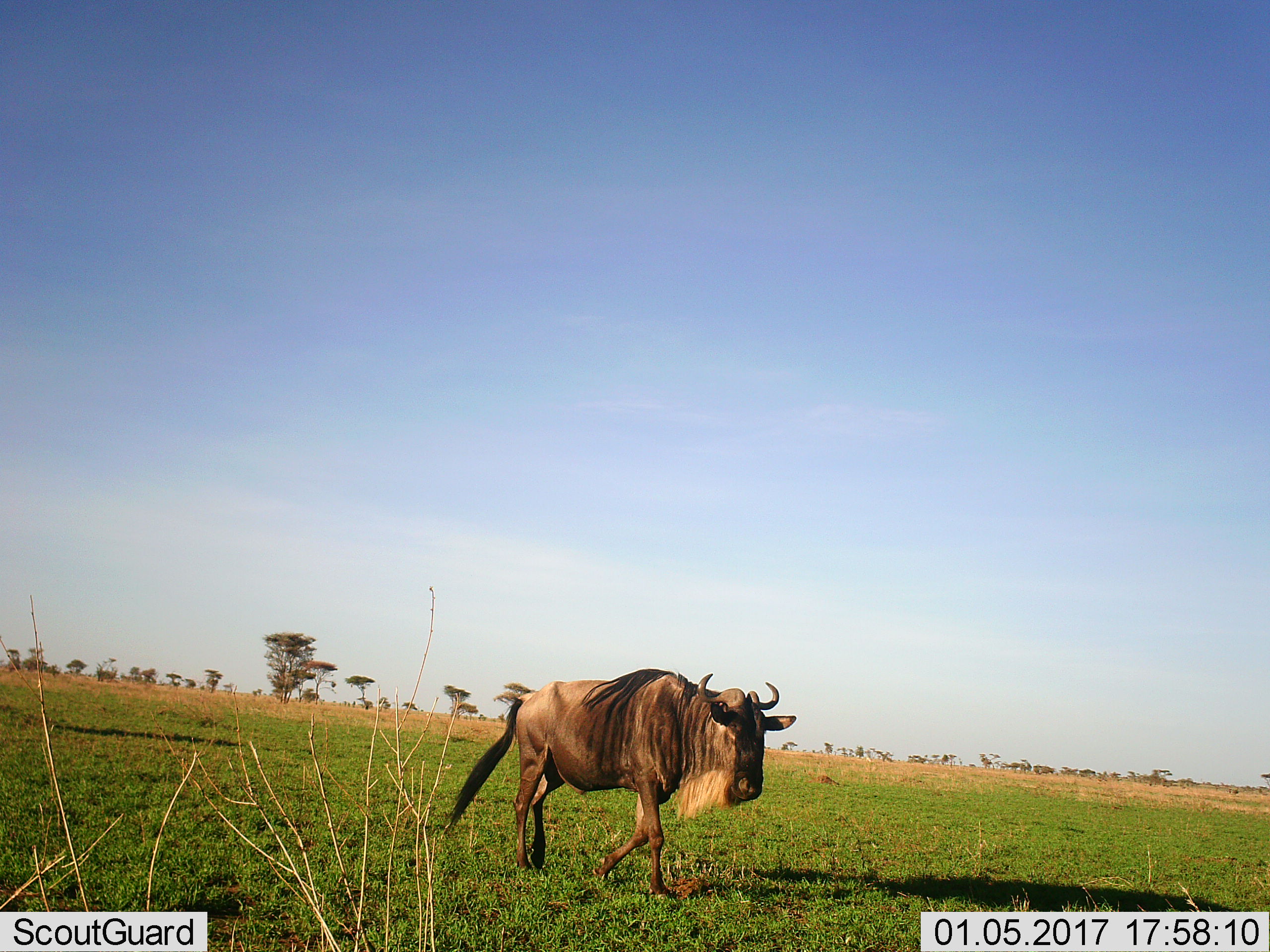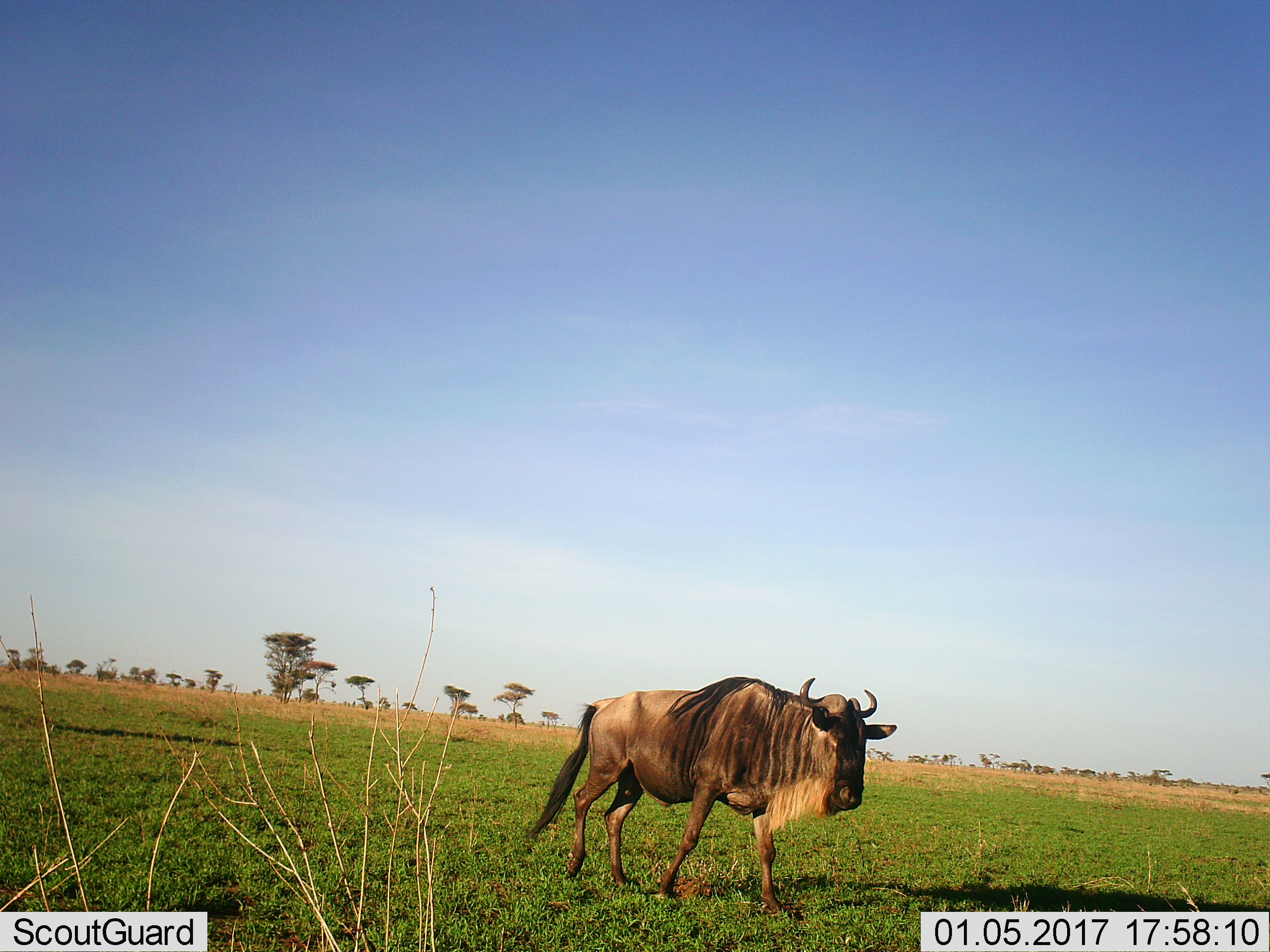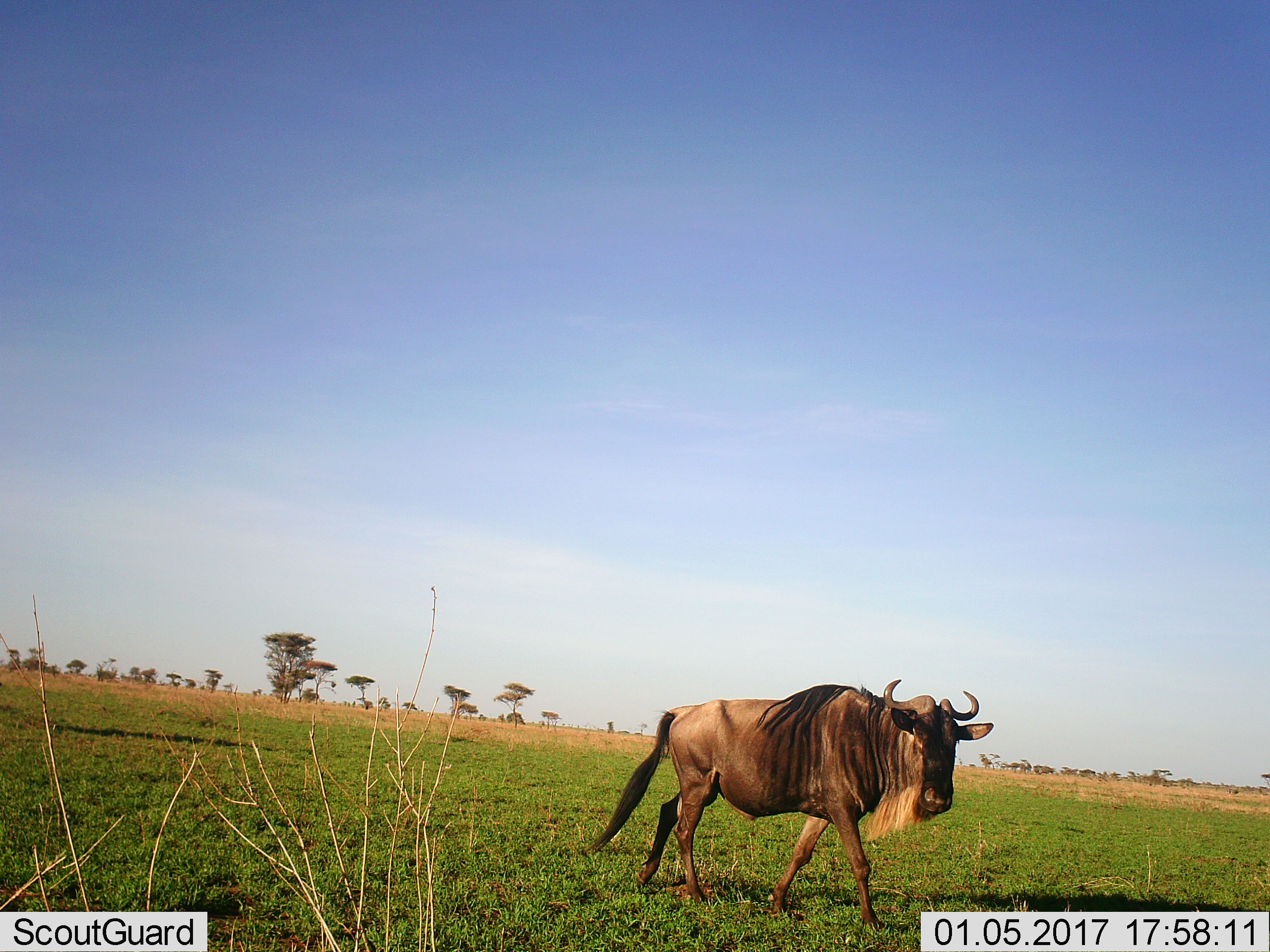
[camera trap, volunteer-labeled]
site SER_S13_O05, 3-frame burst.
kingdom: Animalia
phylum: Chordata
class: Mammalia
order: Artiodactyla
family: Bovidae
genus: Connochaetes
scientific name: Connochaetes taurinus taurinus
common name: blue wildebeest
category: wildebeestblue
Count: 1.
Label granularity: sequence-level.